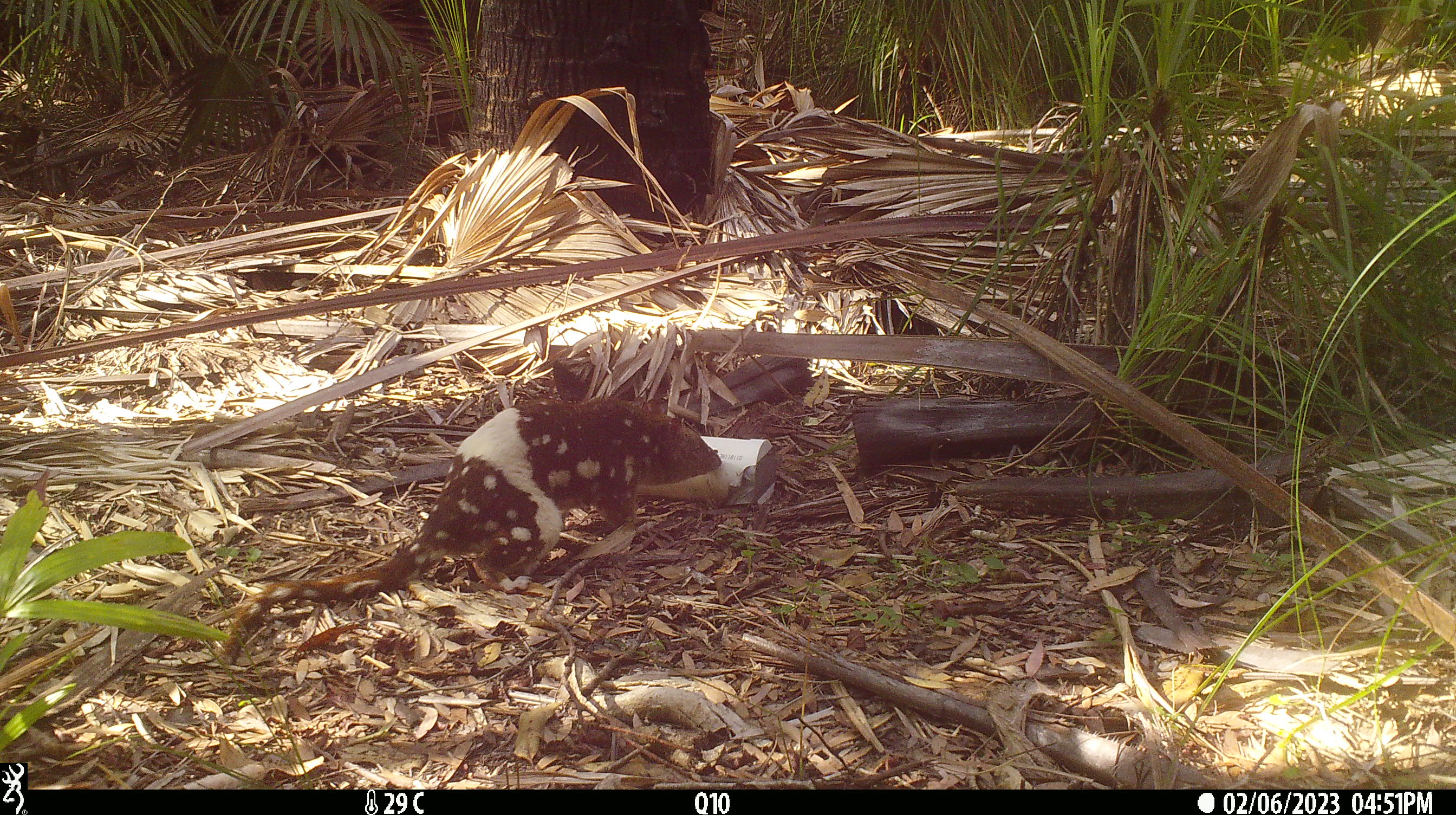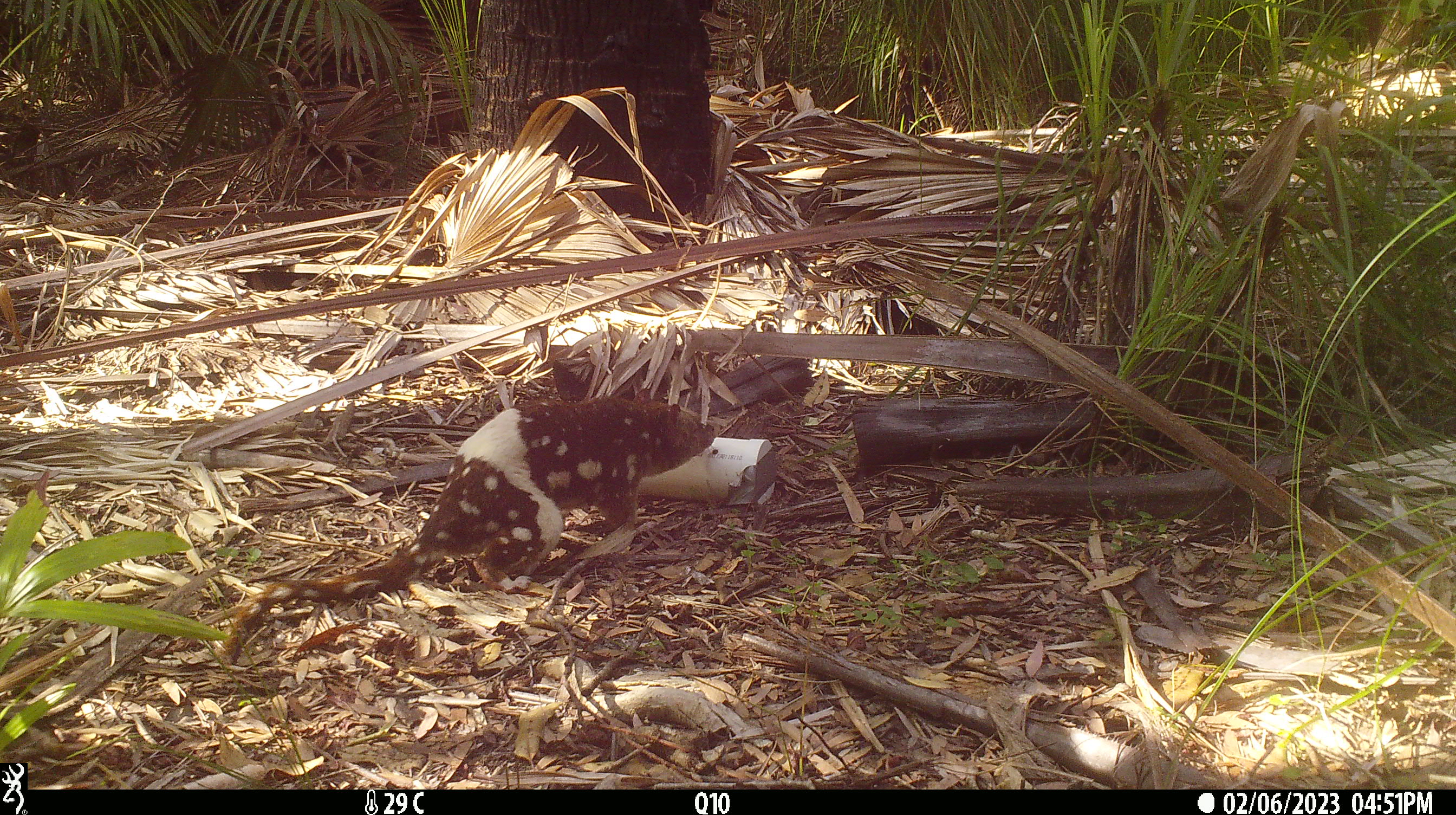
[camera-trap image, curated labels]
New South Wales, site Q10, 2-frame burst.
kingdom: Animalia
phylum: Chordata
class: Mammalia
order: Dasyuromorphia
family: Dasyuridae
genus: Dasyurus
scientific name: Dasyurus maculatus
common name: spotted-tailed quoll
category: quoll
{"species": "quoll (spotted-tailed quoll) (Dasyurus maculatus)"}